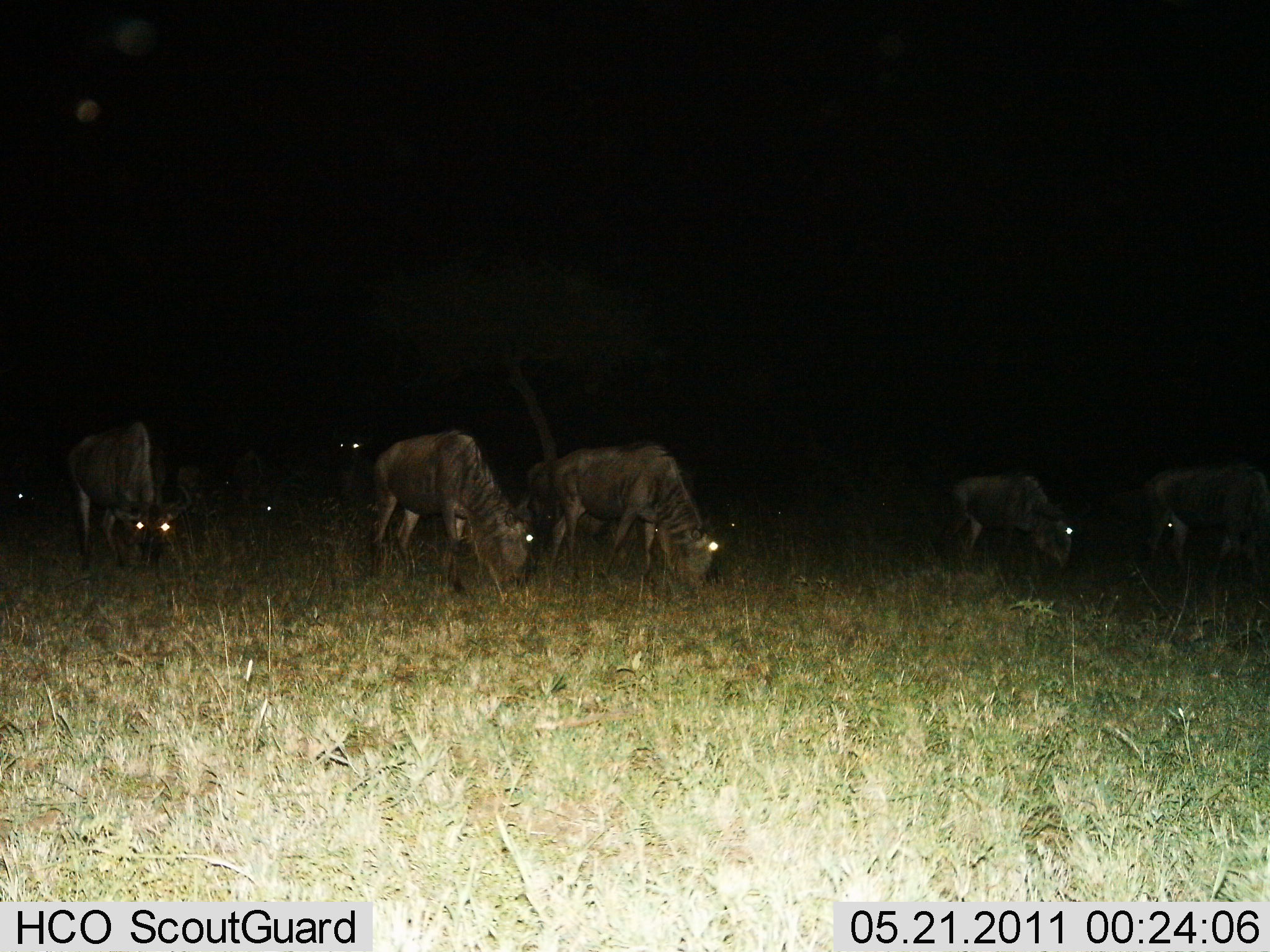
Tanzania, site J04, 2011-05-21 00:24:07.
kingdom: Animalia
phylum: Chordata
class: Mammalia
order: Artiodactyla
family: Bovidae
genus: Connochaetes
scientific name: Connochaetes taurinus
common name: blue wildebeest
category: wildebeest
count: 8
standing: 20%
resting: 0%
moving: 10%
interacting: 0%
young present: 0%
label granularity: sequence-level